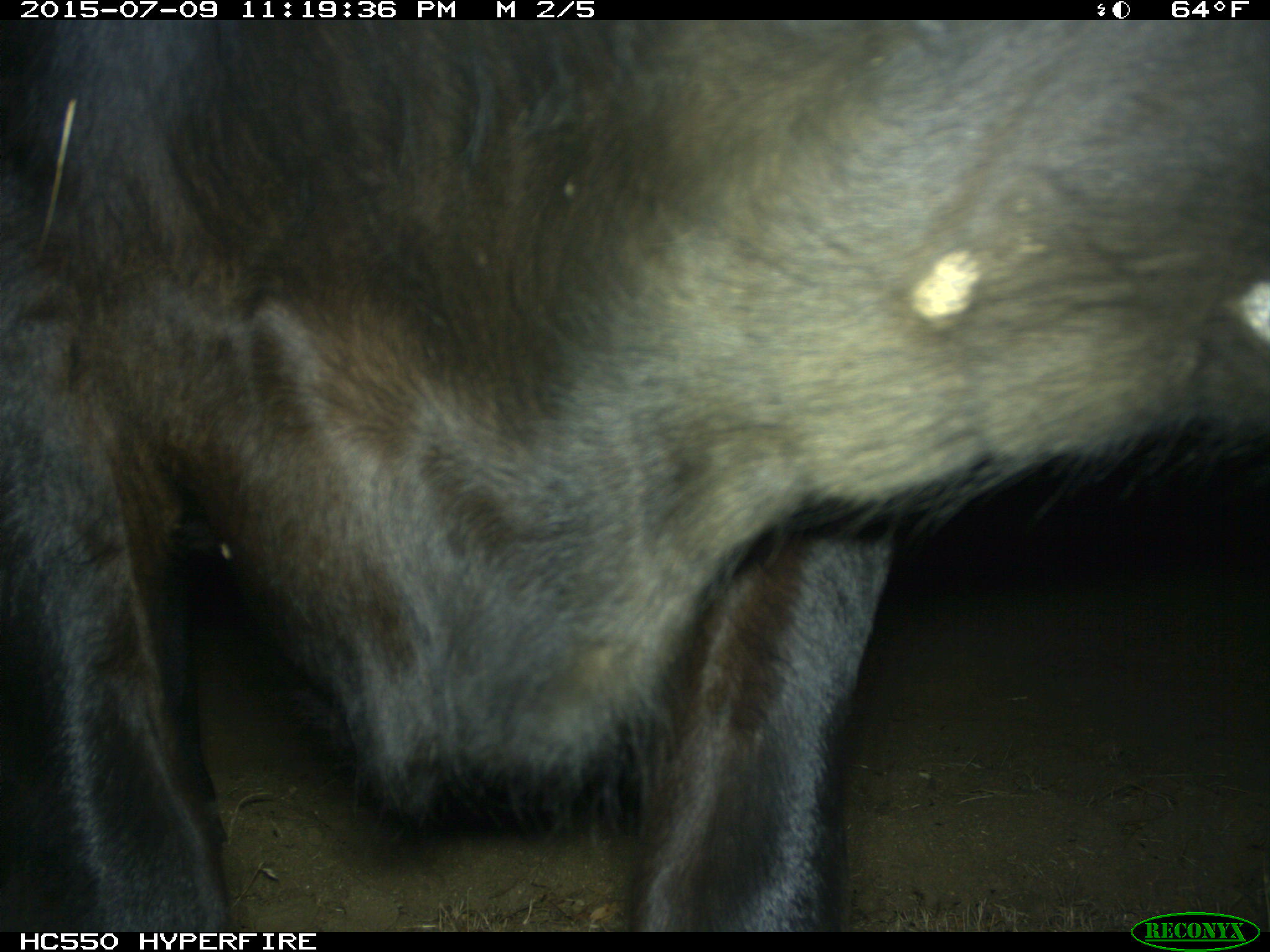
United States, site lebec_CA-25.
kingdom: Animalia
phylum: Chordata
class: Mammalia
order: Artiodactyla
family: Bovidae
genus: Bos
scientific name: Bos taurus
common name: domestic cow